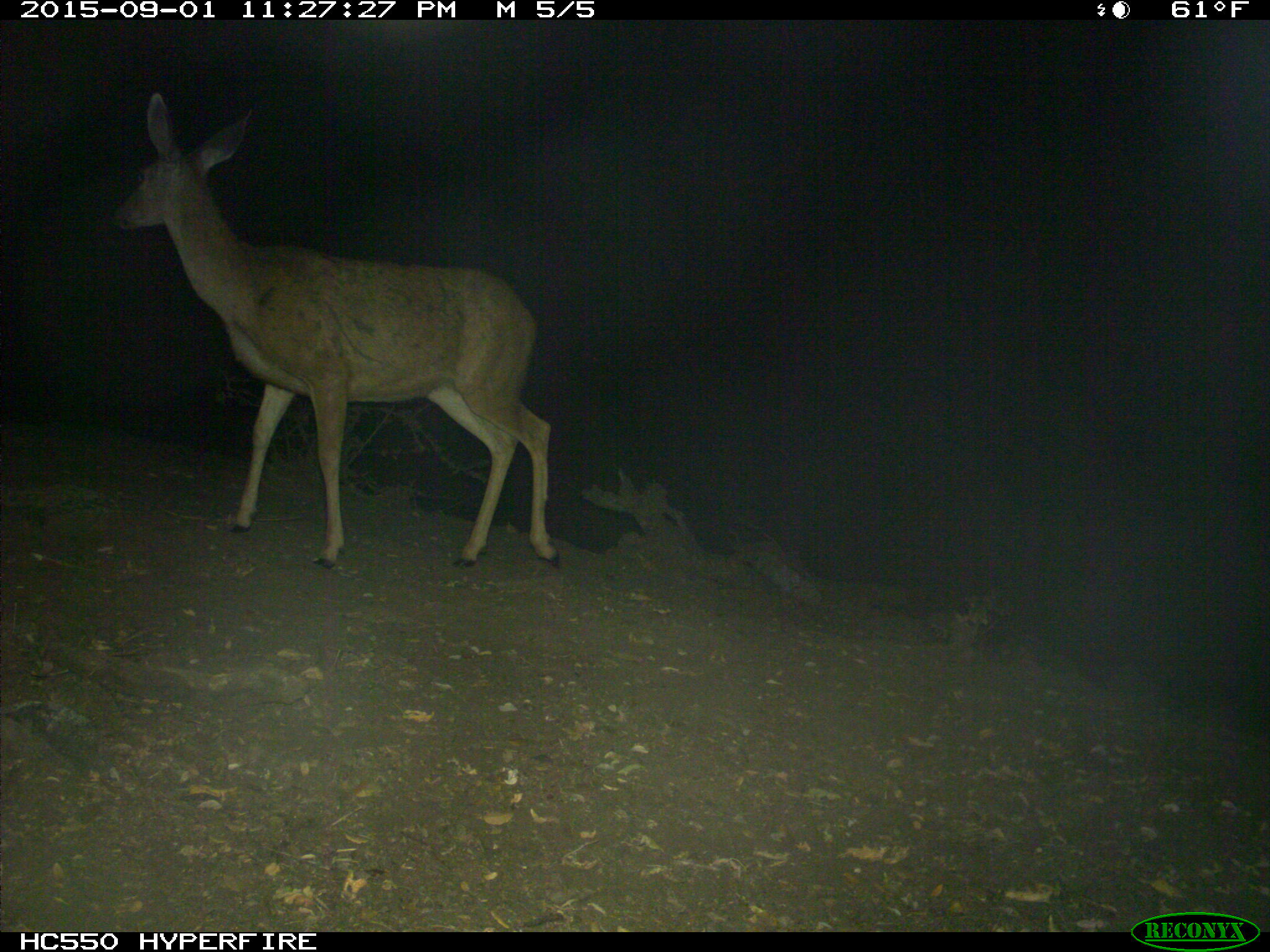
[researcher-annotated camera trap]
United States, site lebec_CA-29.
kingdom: Animalia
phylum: Chordata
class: Mammalia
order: Artiodactyla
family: Cervidae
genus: Odocoileus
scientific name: Odocoileus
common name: deer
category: unidentified deer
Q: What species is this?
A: Unidentified deer (deer) (Odocoileus).